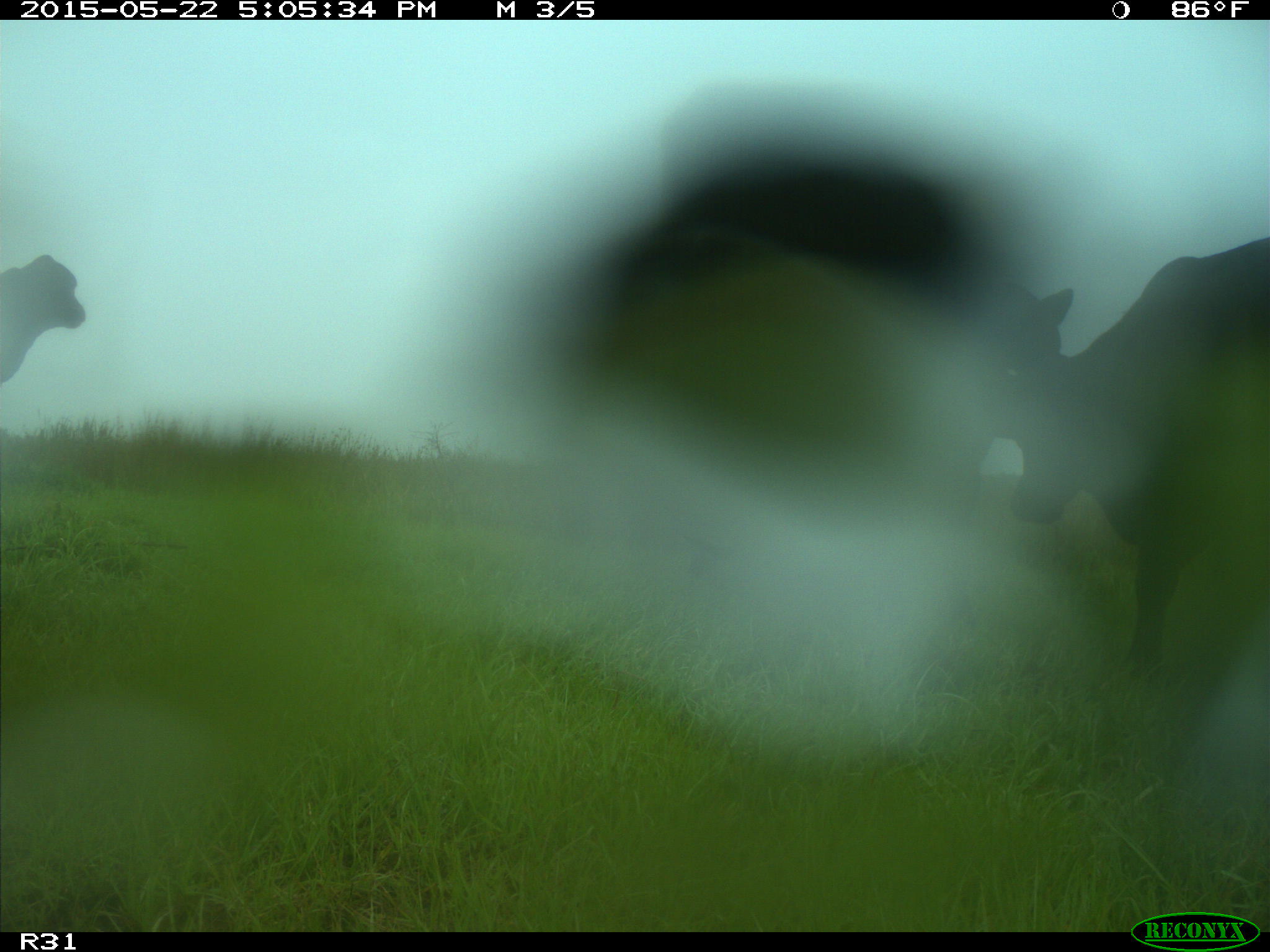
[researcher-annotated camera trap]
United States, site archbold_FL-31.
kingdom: Animalia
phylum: Chordata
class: Mammalia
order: Artiodactyla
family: Bovidae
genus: Bos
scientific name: Bos taurus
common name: domestic cow